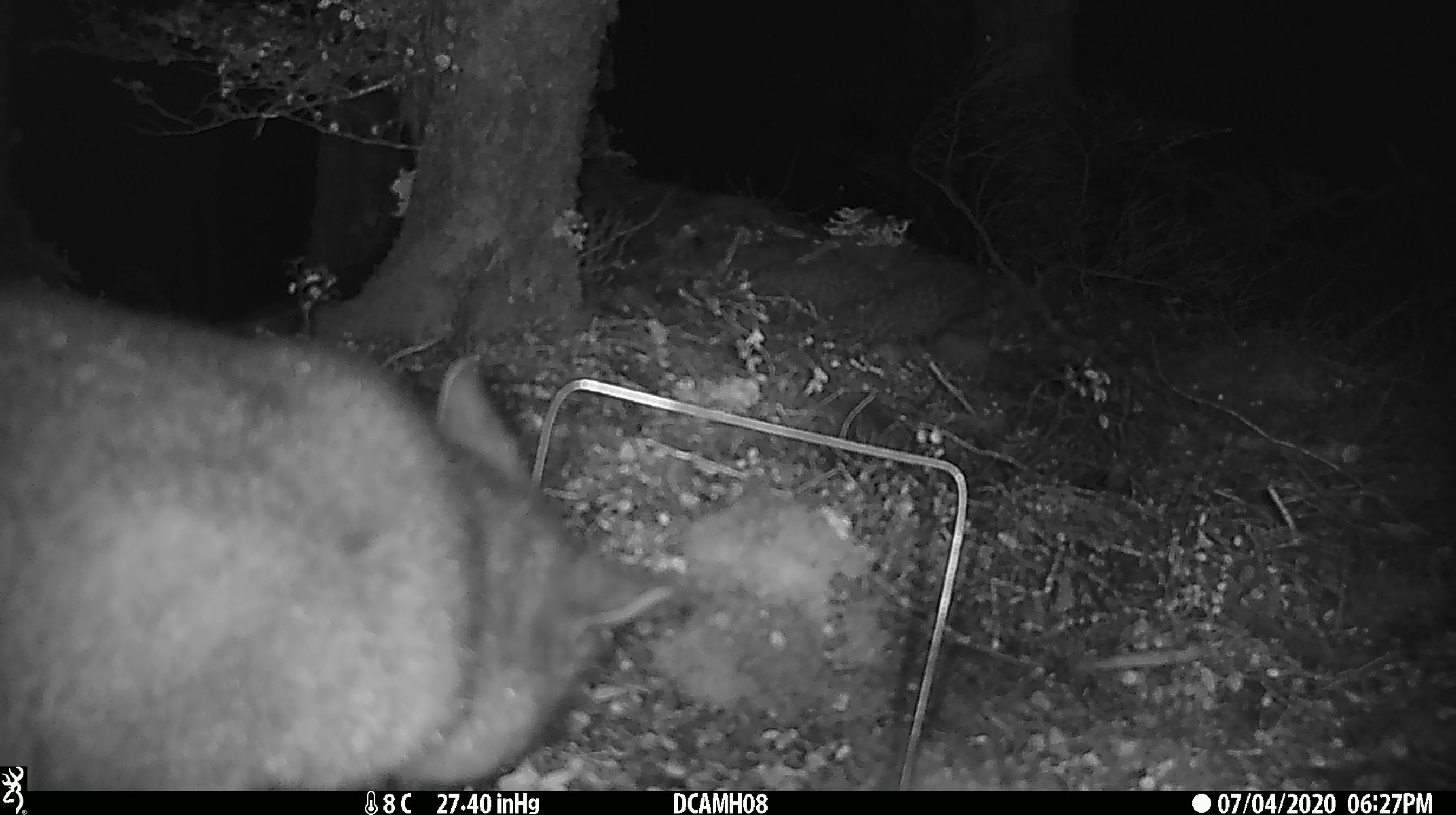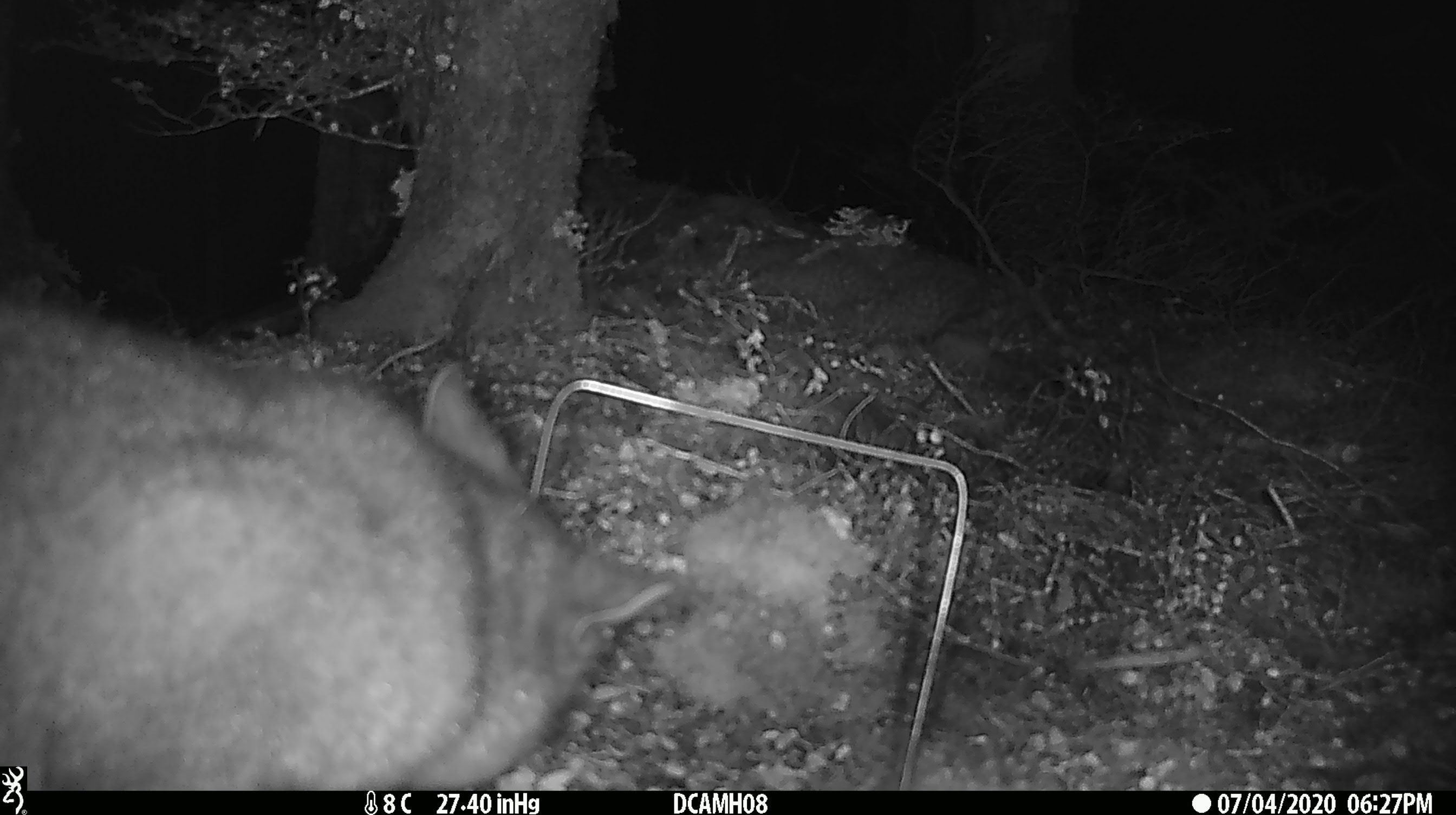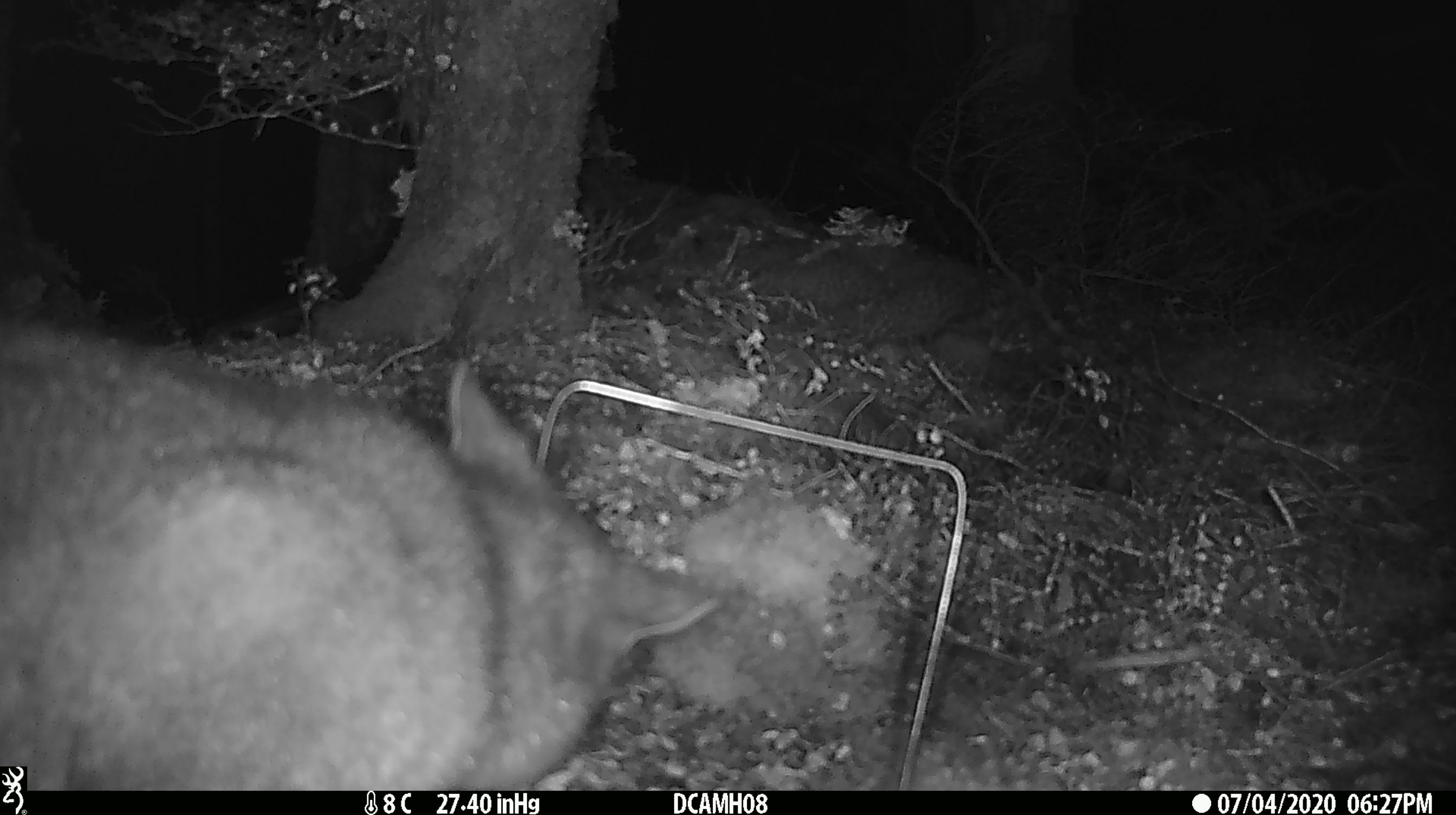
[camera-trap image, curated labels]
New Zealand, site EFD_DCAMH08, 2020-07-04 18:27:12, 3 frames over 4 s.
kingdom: Animalia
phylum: Chordata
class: Mammalia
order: Diprotodontia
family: Phalangeridae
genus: Trichosurus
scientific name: Trichosurus vulpecula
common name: common brushtail possum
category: possum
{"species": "possum (common brushtail possum) (Trichosurus vulpecula)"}